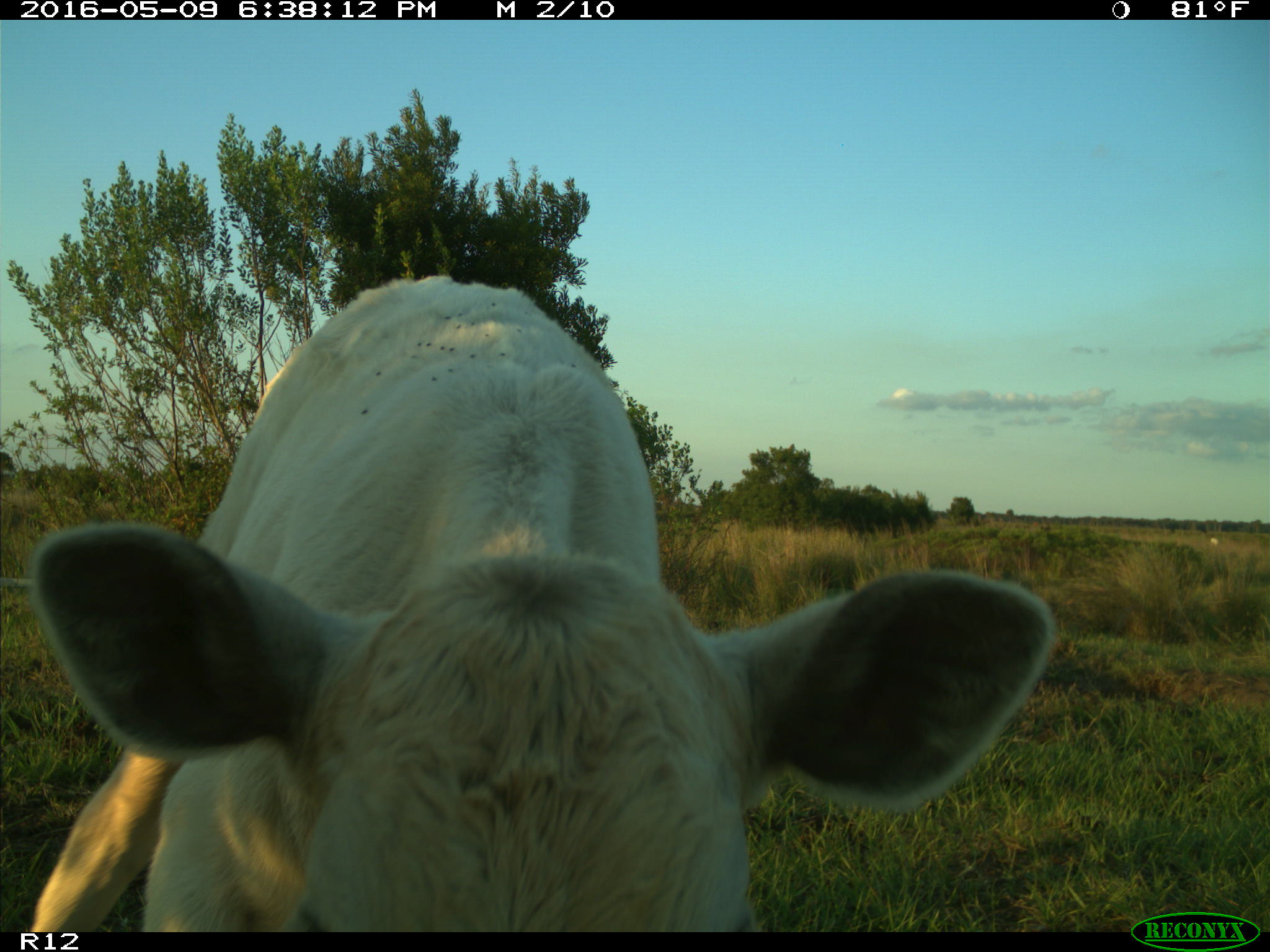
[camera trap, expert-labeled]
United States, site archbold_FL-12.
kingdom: Animalia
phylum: Chordata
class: Mammalia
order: Artiodactyla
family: Bovidae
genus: Bos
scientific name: Bos taurus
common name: domestic cow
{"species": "Bos taurus (domestic cow)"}